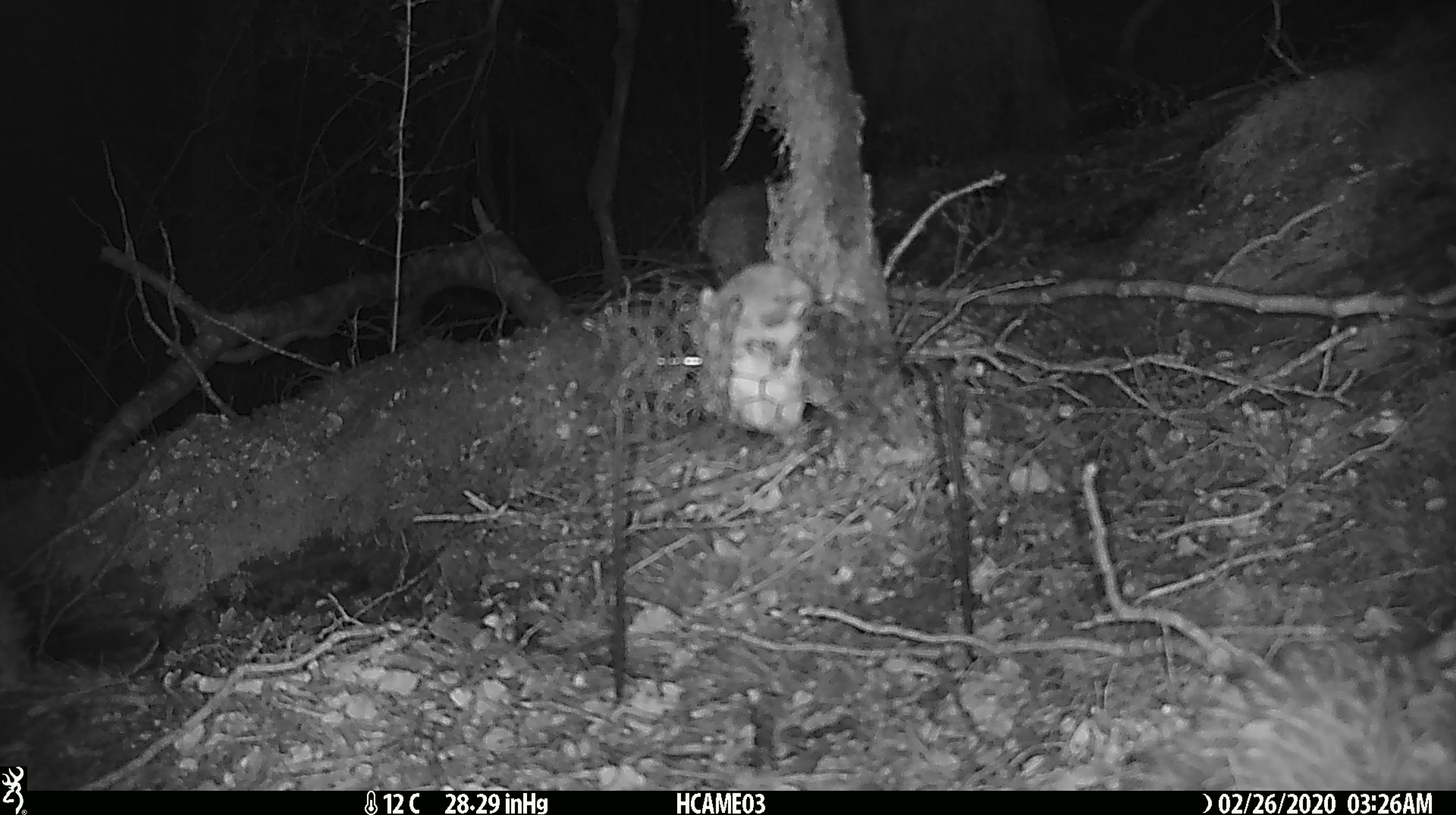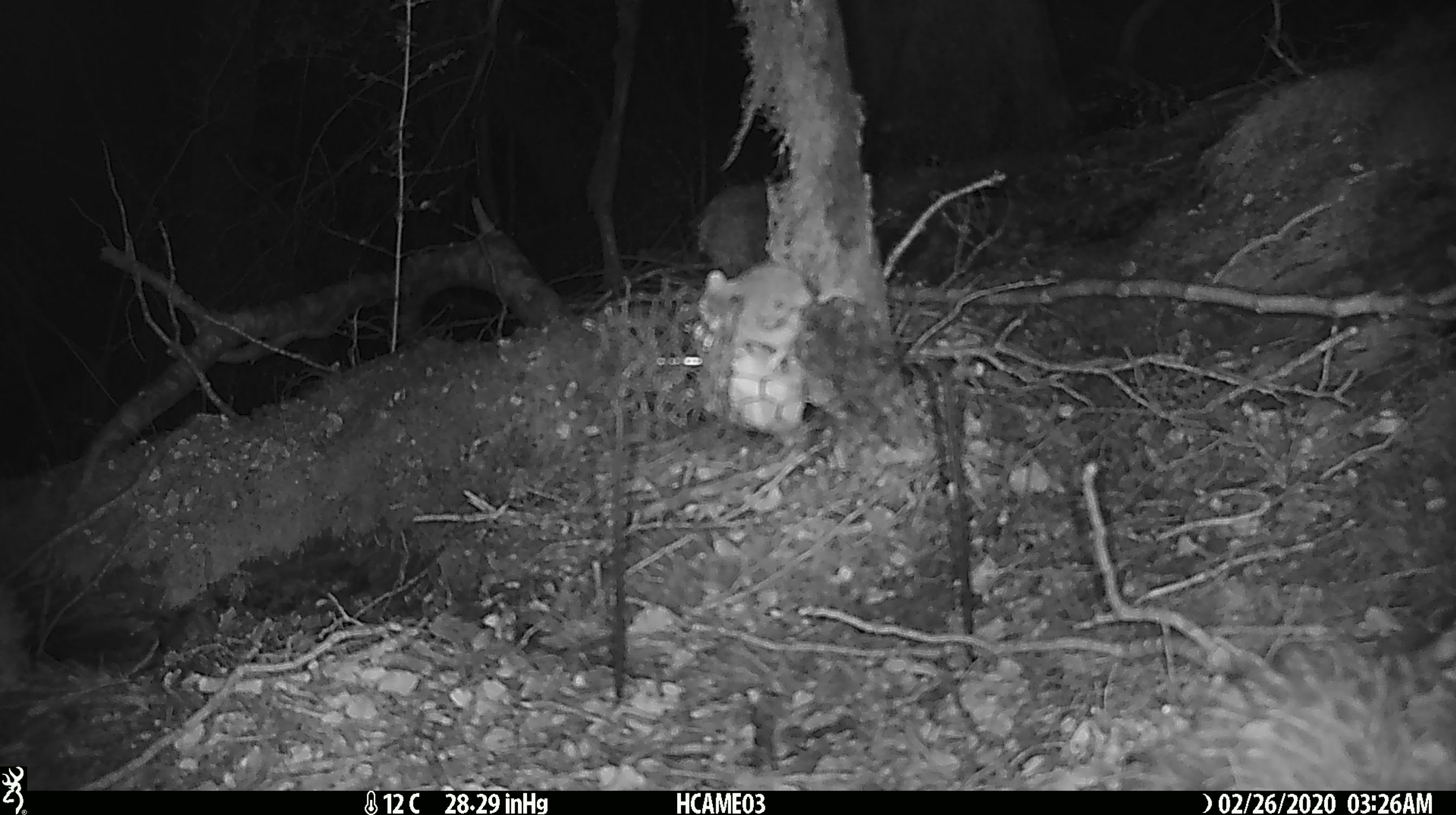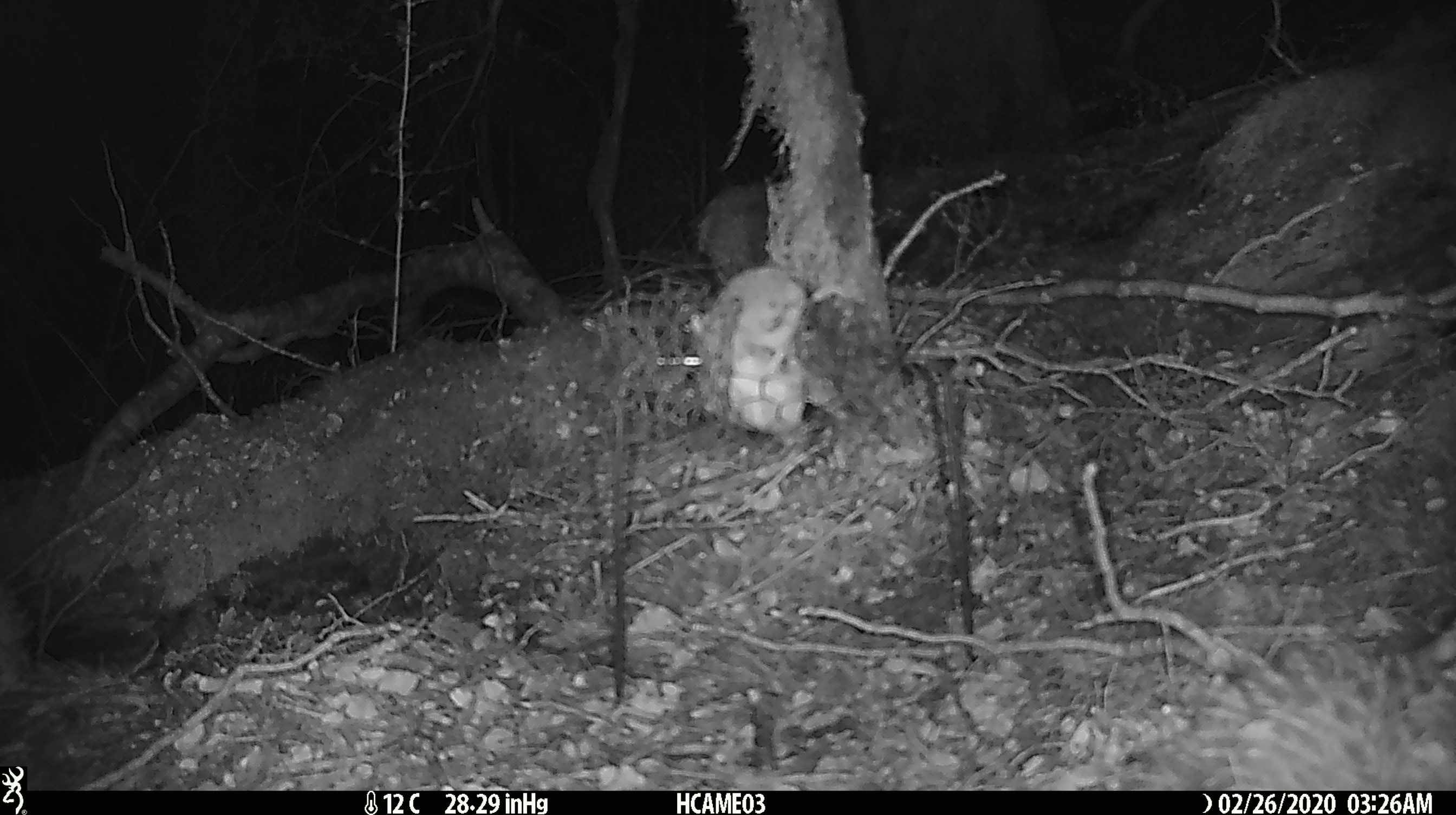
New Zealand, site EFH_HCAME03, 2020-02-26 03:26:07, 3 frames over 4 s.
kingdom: Animalia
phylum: Chordata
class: Mammalia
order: Rodentia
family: Muridae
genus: Mus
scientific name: Mus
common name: mouse